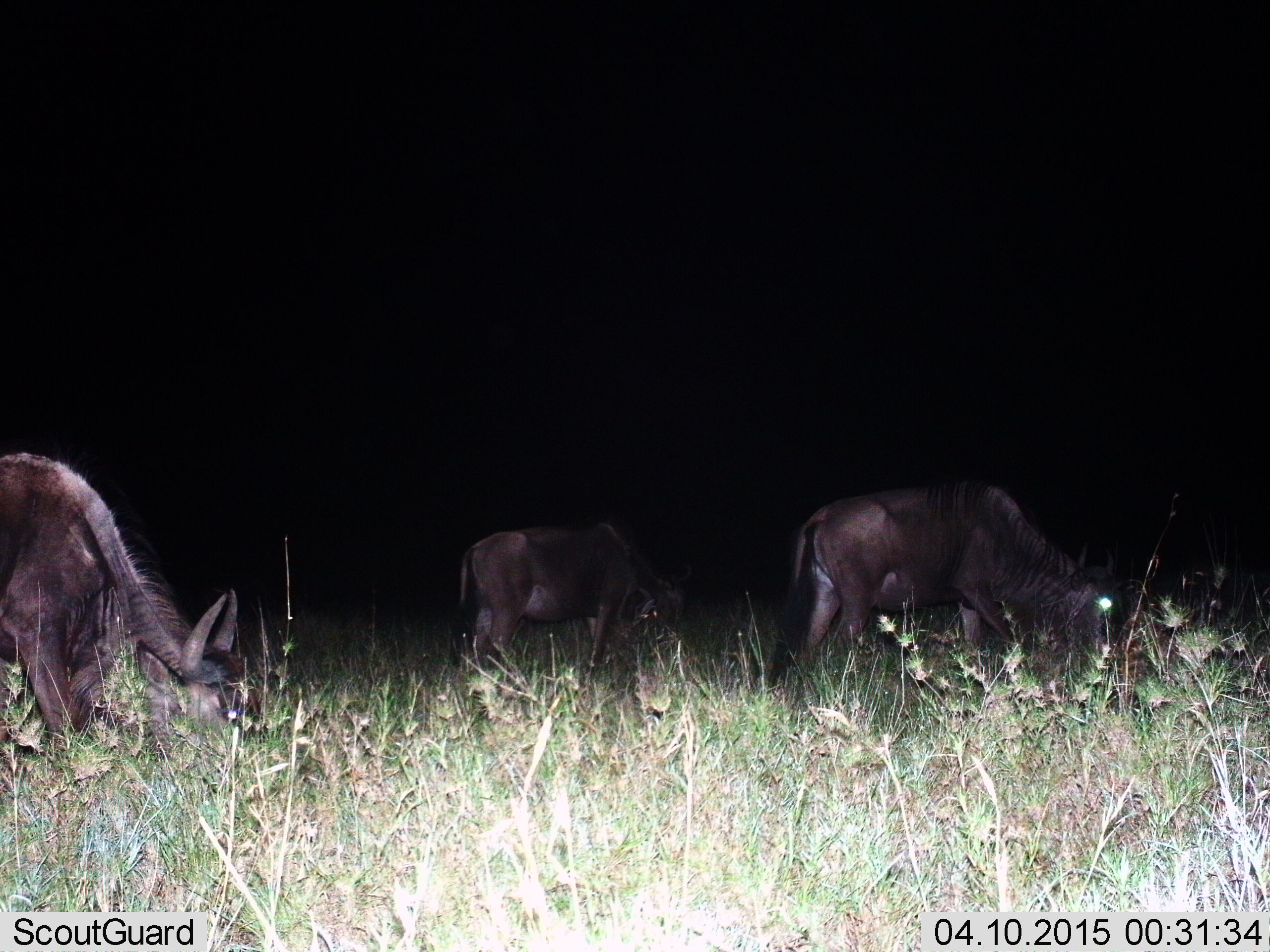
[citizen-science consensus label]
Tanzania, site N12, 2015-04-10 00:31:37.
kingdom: Animalia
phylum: Chordata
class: Mammalia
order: Artiodactyla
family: Bovidae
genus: Connochaetes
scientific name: Connochaetes taurinus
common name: blue wildebeest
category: wildebeest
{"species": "wildebeest (blue wildebeest) (Connochaetes taurinus)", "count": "3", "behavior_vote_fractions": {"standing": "20%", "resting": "0%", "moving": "0%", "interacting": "0%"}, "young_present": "0%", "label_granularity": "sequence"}